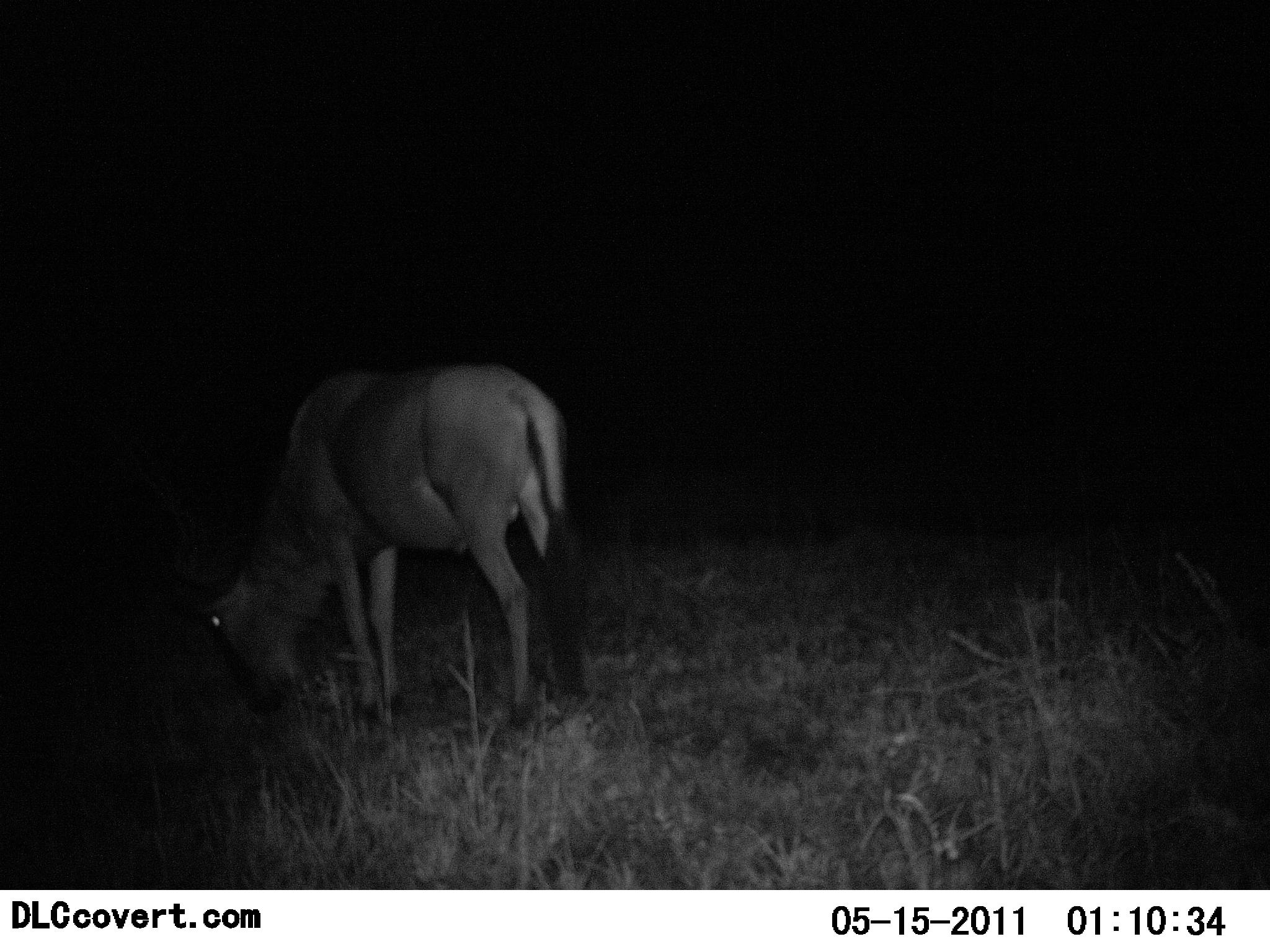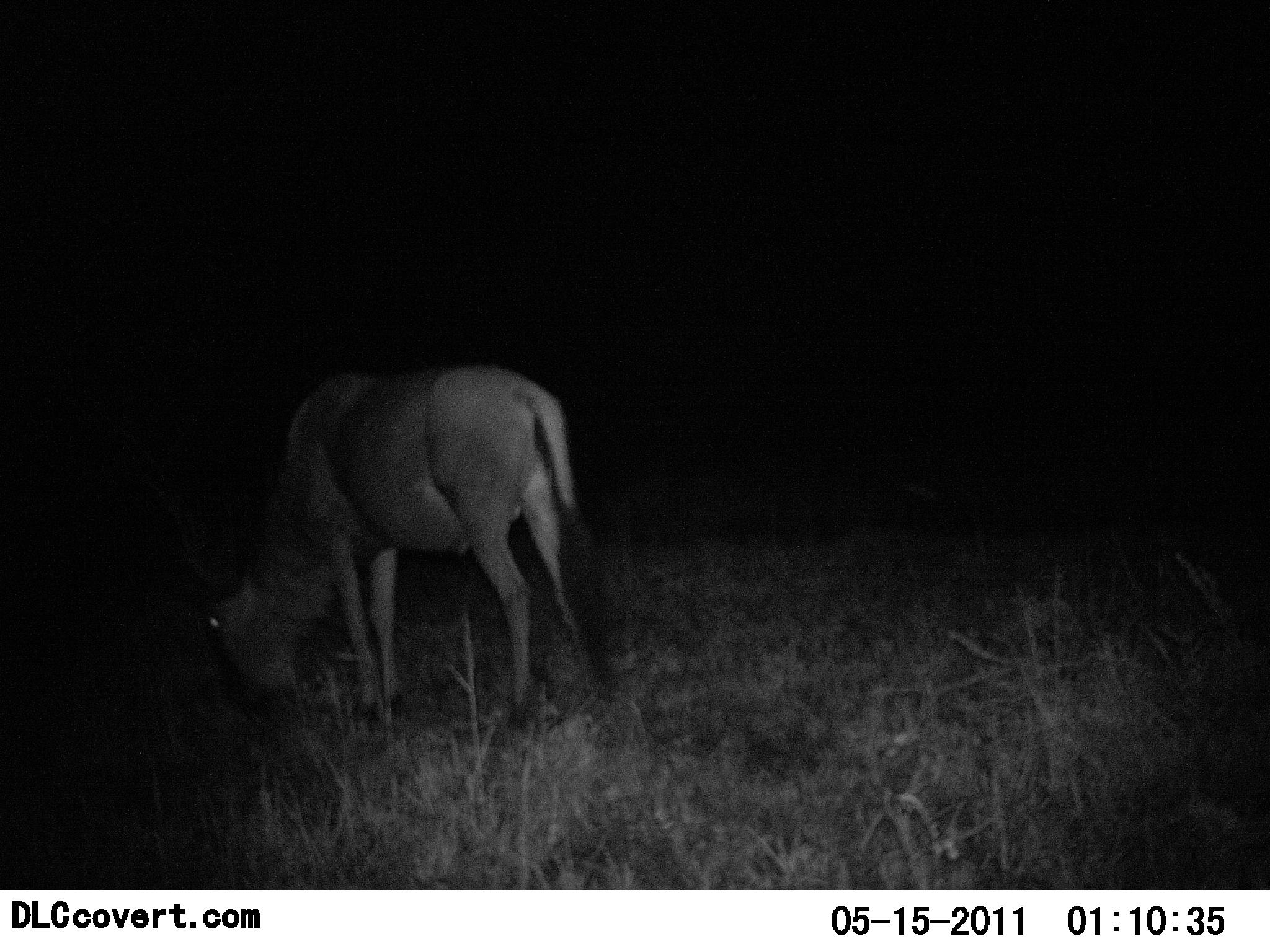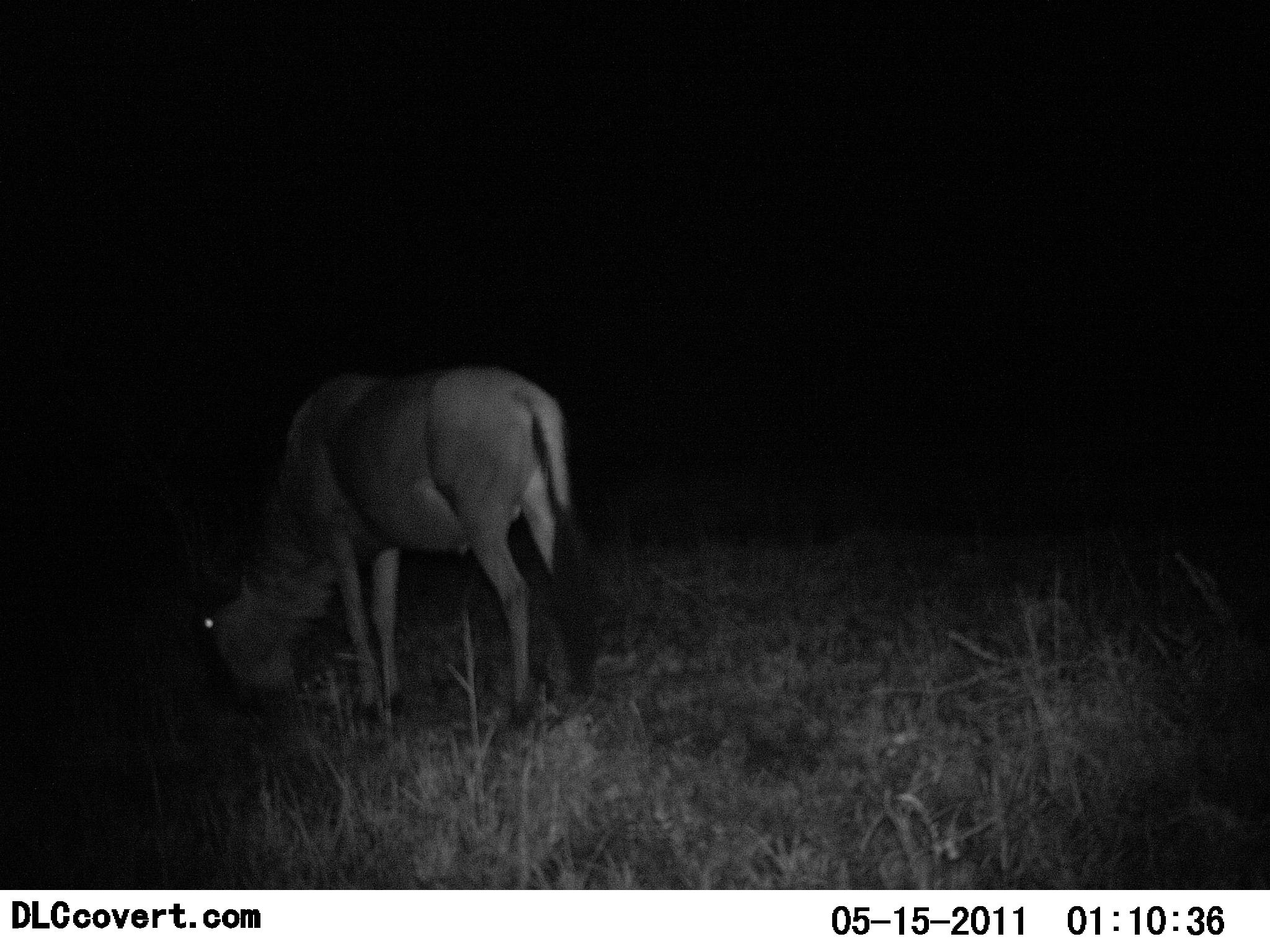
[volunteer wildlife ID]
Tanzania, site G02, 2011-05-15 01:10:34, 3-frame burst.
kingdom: Animalia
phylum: Chordata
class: Mammalia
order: Artiodactyla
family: Bovidae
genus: Connochaetes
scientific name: Connochaetes taurinus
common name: blue wildebeest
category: wildebeest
Wildebeest (blue wildebeest) (Connochaetes taurinus), count 1. Behavior (volunteer vote fractions): standing 27%, resting 0%, moving 0%, interacting 0%. Young present (vote fraction): 0%. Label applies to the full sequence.